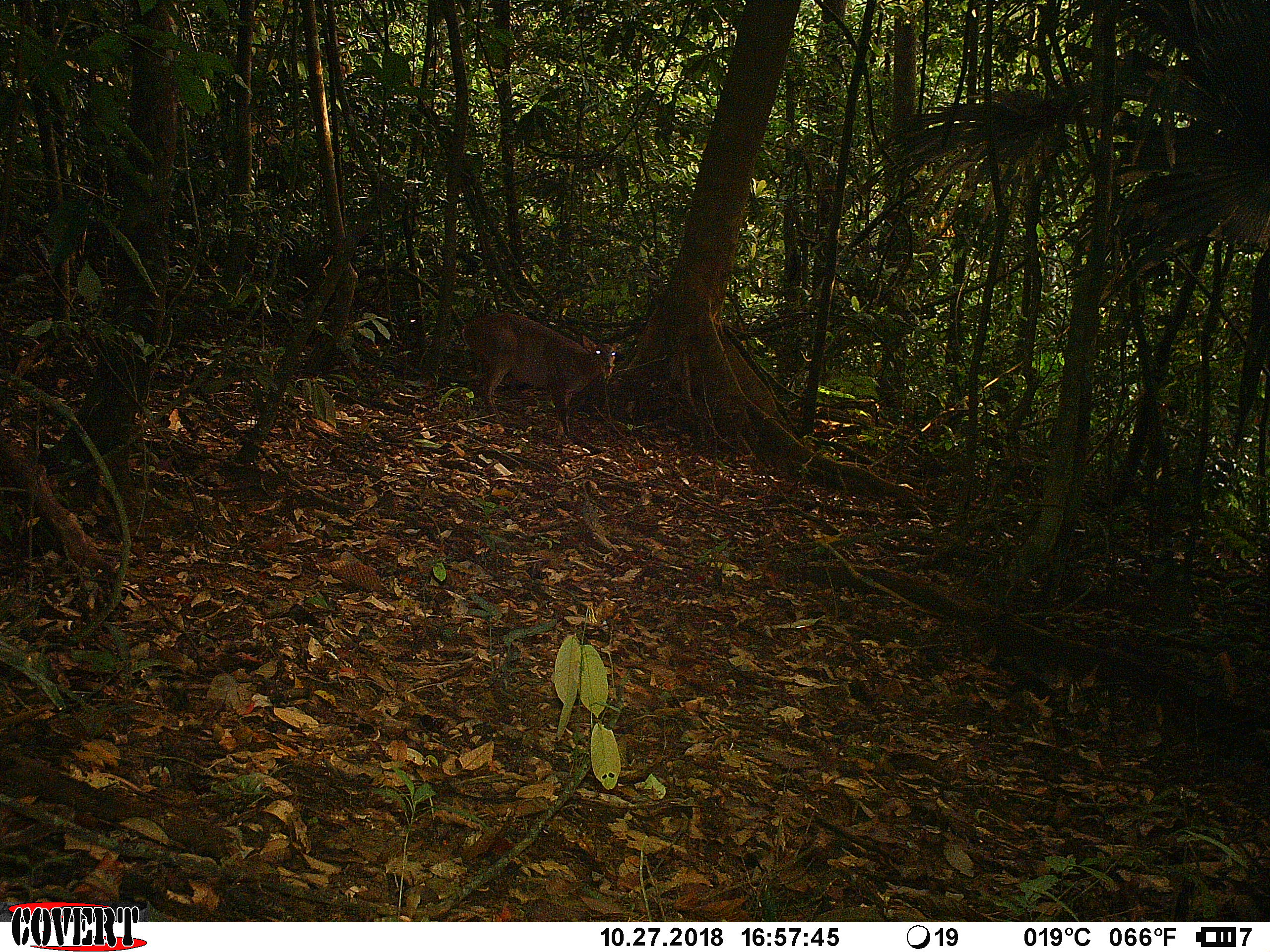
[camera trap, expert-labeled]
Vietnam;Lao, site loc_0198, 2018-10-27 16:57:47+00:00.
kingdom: Animalia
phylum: Chordata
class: Mammalia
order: Artiodactyla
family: Cervidae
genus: Muntiacus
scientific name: Muntiacus vuquangensis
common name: large-antlered muntjac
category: large antlered muntjac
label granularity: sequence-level